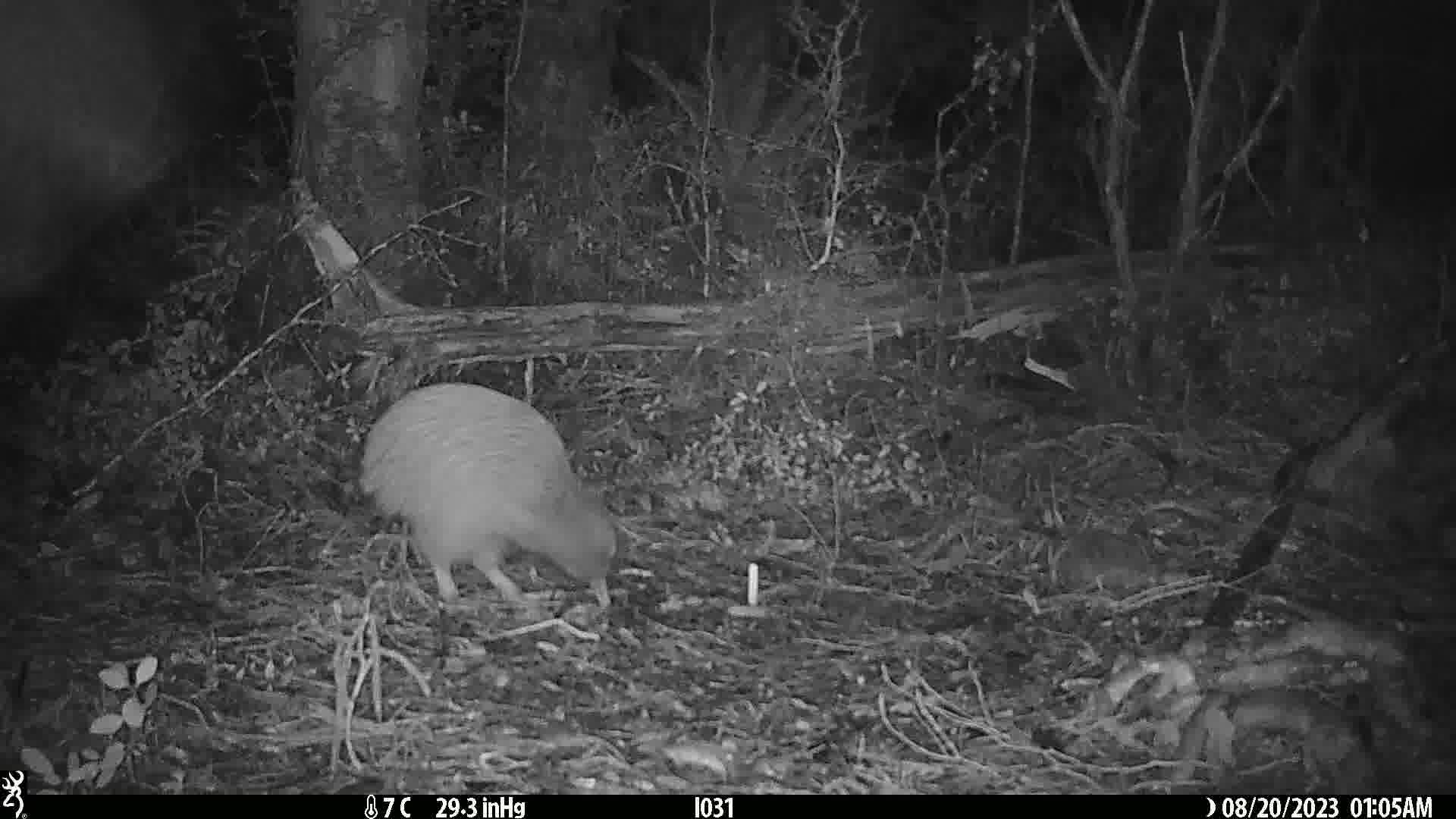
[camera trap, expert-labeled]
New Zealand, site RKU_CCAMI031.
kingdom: Animalia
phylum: Chordata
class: Aves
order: Apterygiformes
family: Apterygidae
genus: Apteryx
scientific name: Apteryx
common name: kiwi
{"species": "kiwi (Apteryx)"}